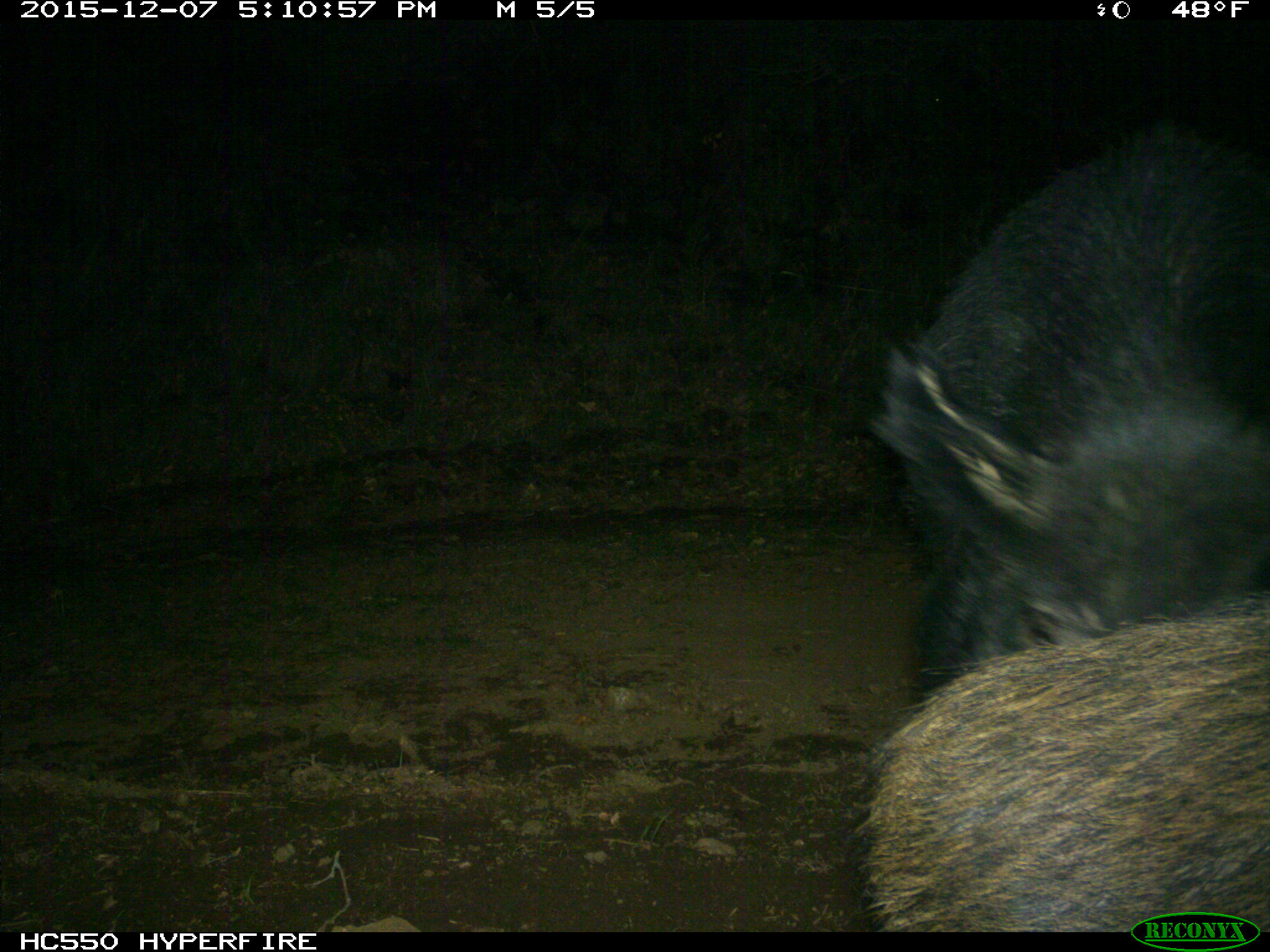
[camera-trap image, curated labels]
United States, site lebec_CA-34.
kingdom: Animalia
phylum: Chordata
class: Mammalia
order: Artiodactyla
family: Suidae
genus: Sus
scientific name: Sus scrofa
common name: wild boar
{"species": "Sus scrofa (wild boar)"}